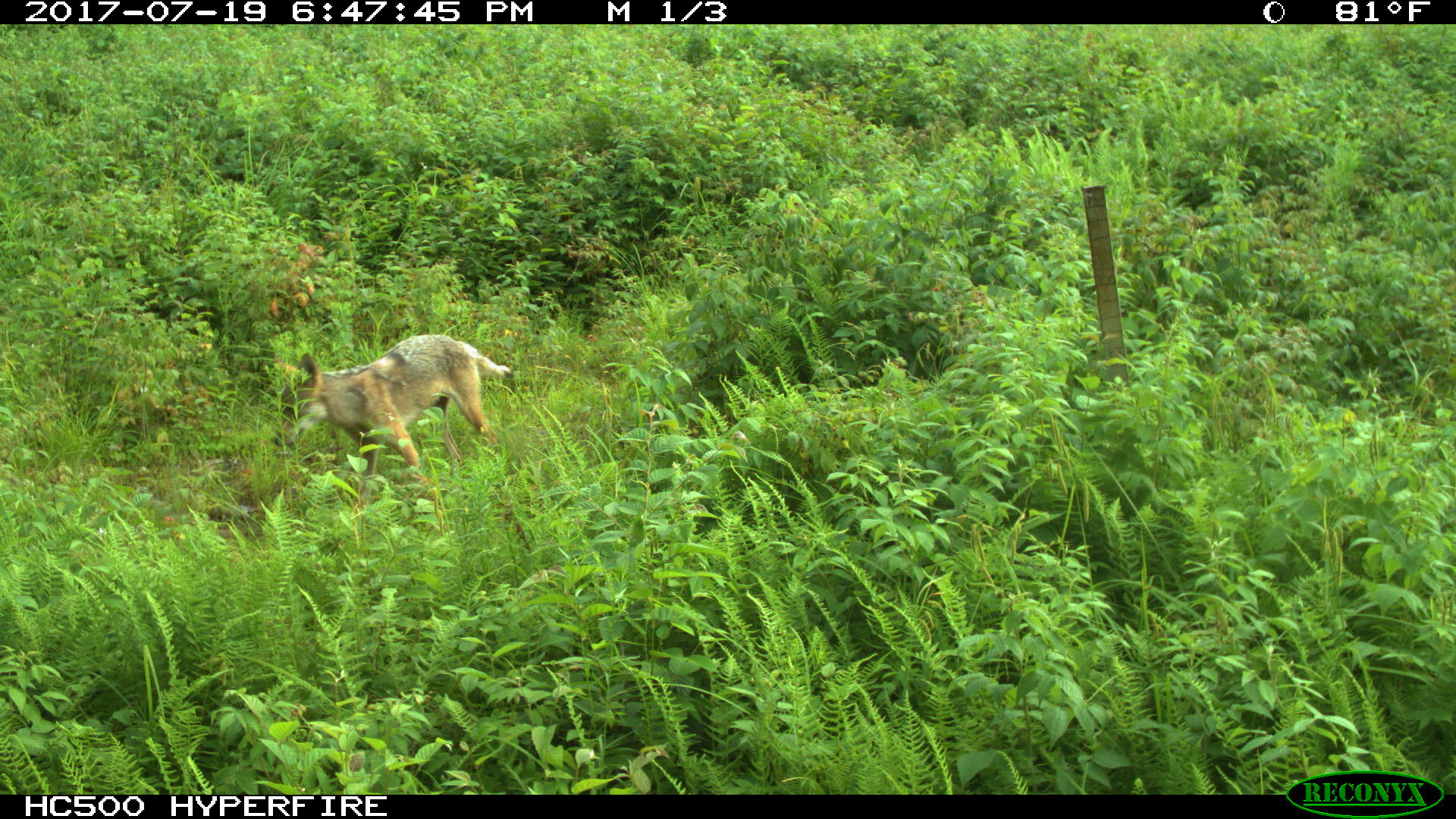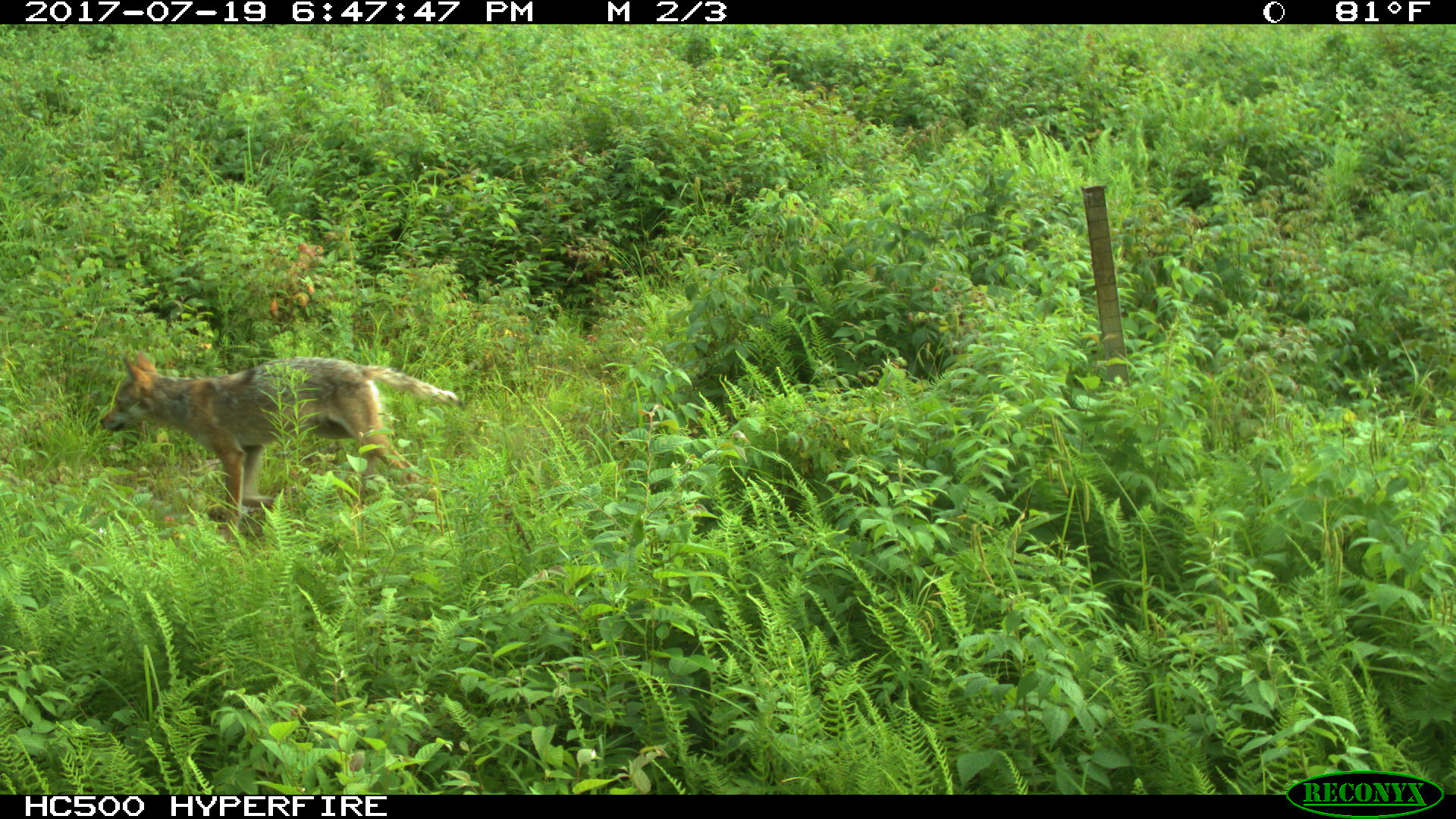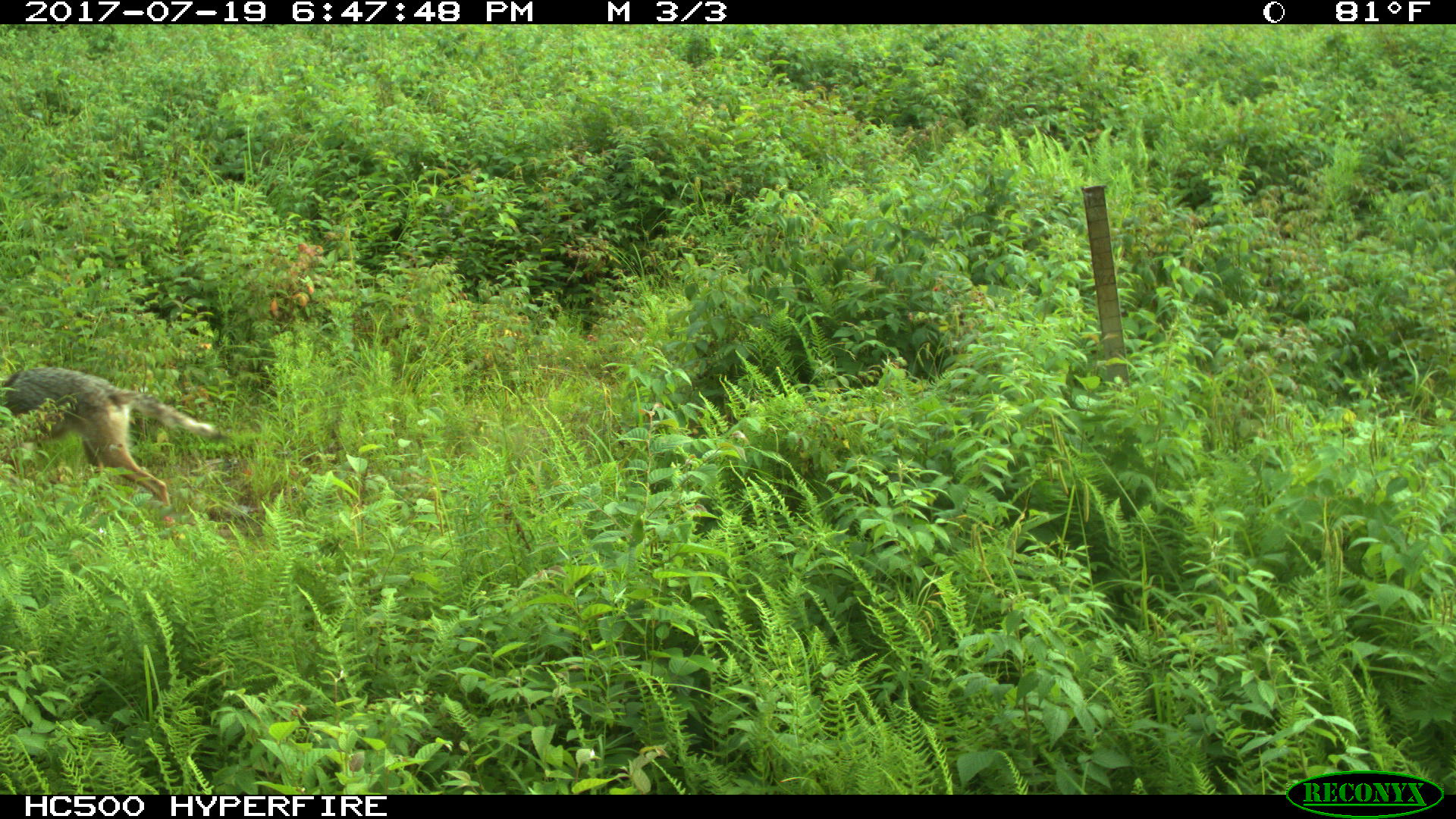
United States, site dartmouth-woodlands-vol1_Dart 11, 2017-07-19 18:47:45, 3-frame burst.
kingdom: Animalia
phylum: Chordata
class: Mammalia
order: Carnivora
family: Canidae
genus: Canis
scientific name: Canis latrans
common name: coyote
Coyote (Canis latrans).